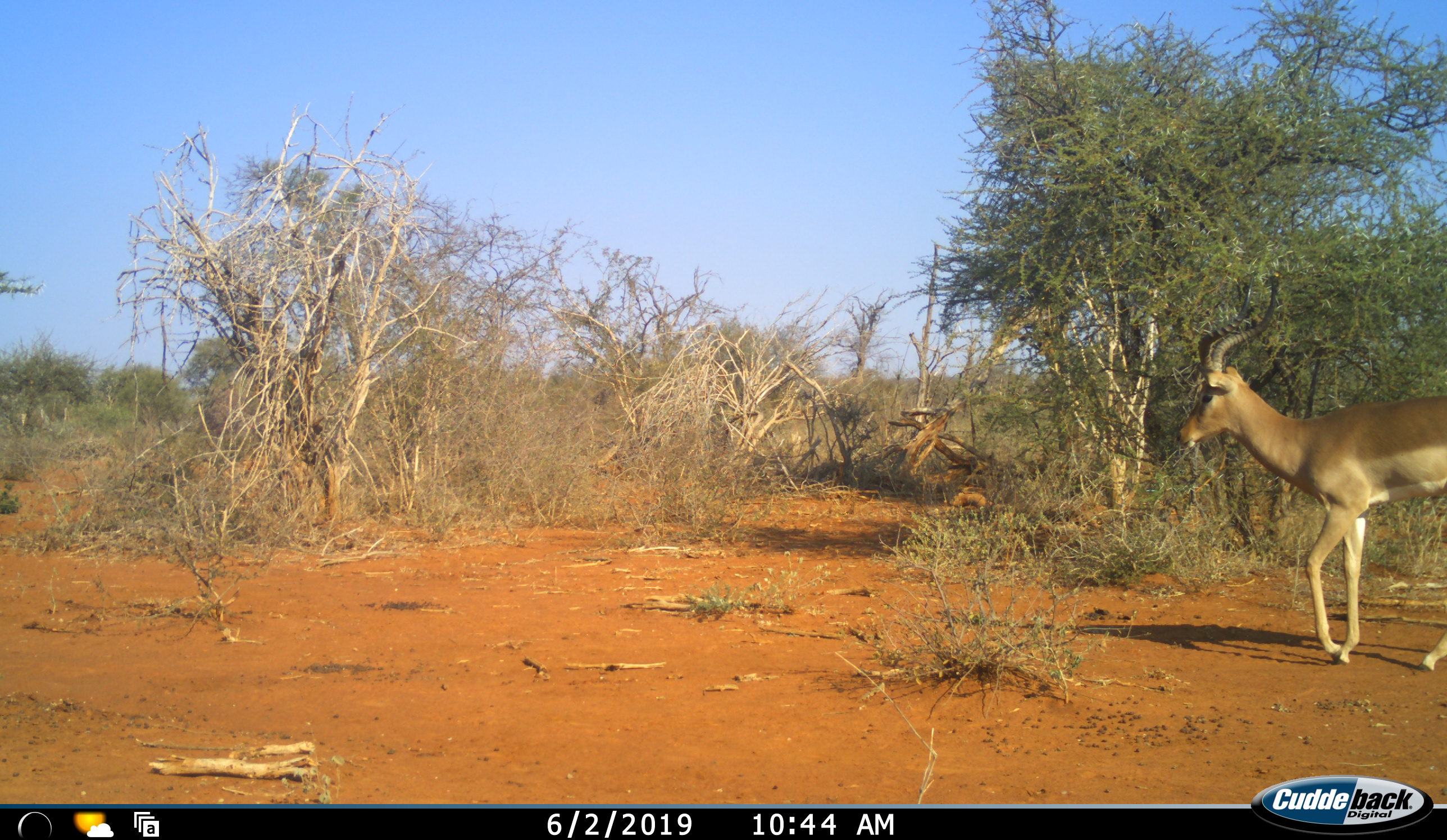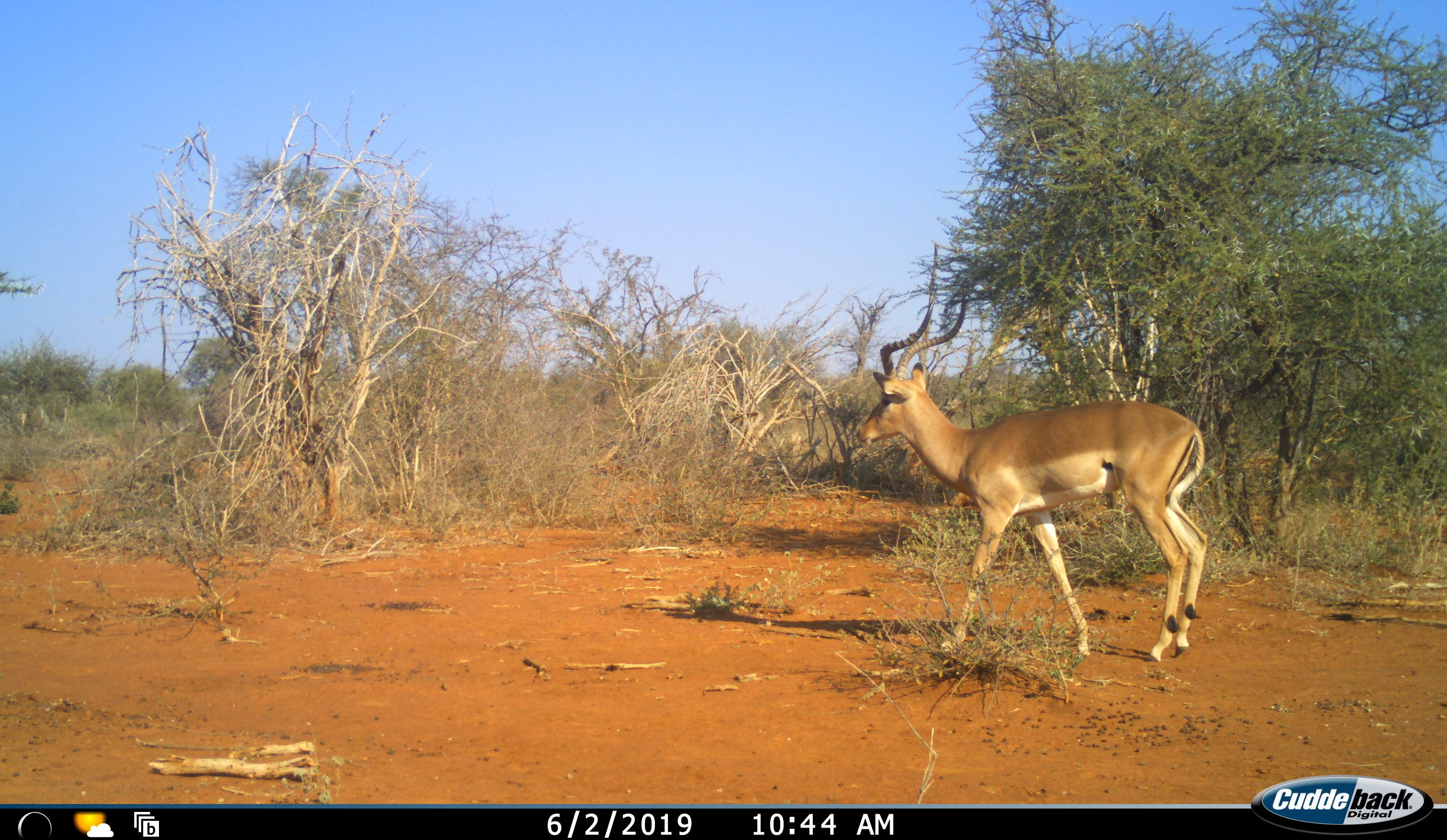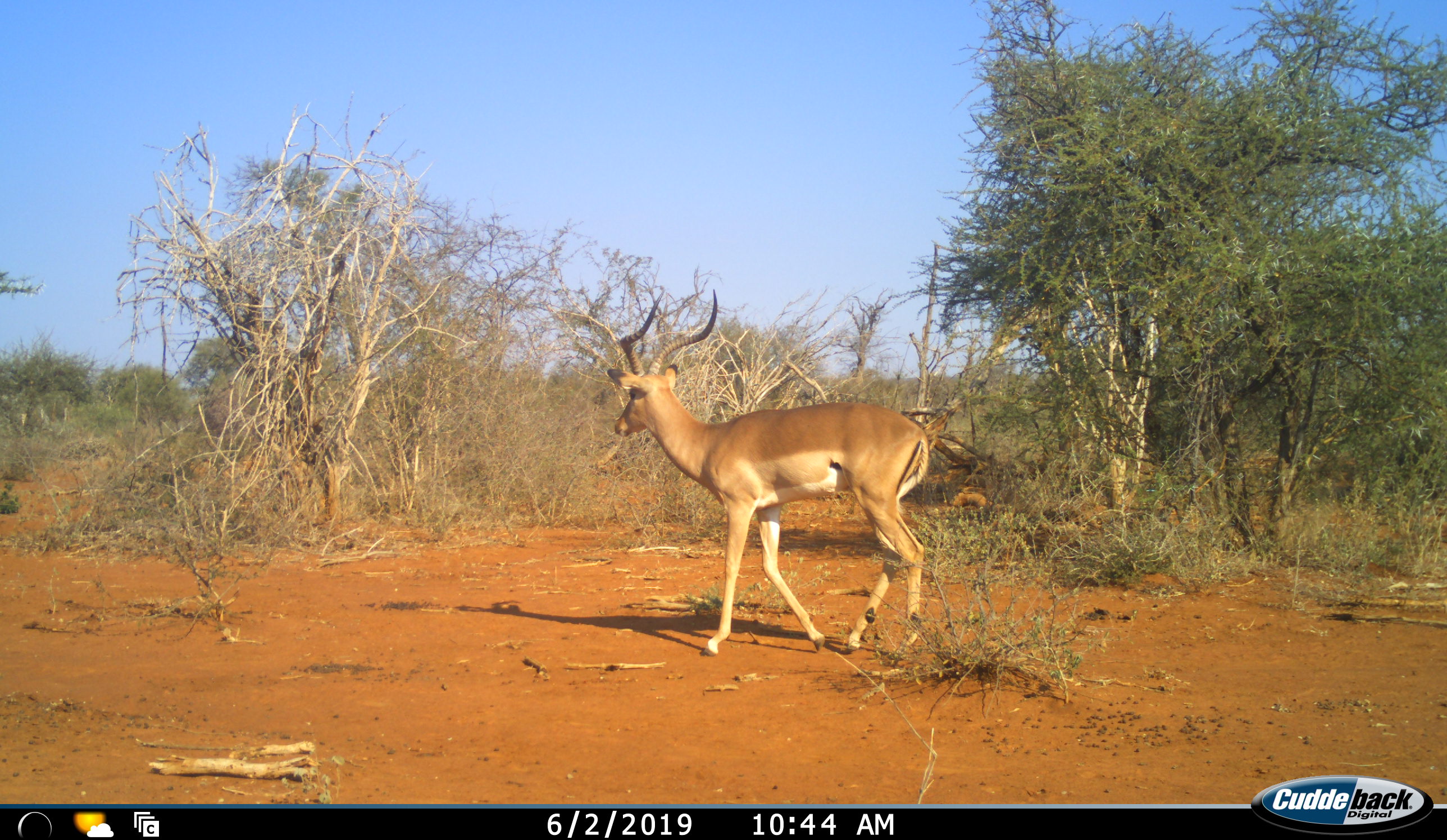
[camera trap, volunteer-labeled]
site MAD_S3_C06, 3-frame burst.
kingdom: Animalia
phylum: Chordata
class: Mammalia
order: Artiodactyla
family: Bovidae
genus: Aepyceros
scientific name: Aepyceros melampus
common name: impala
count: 1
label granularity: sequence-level